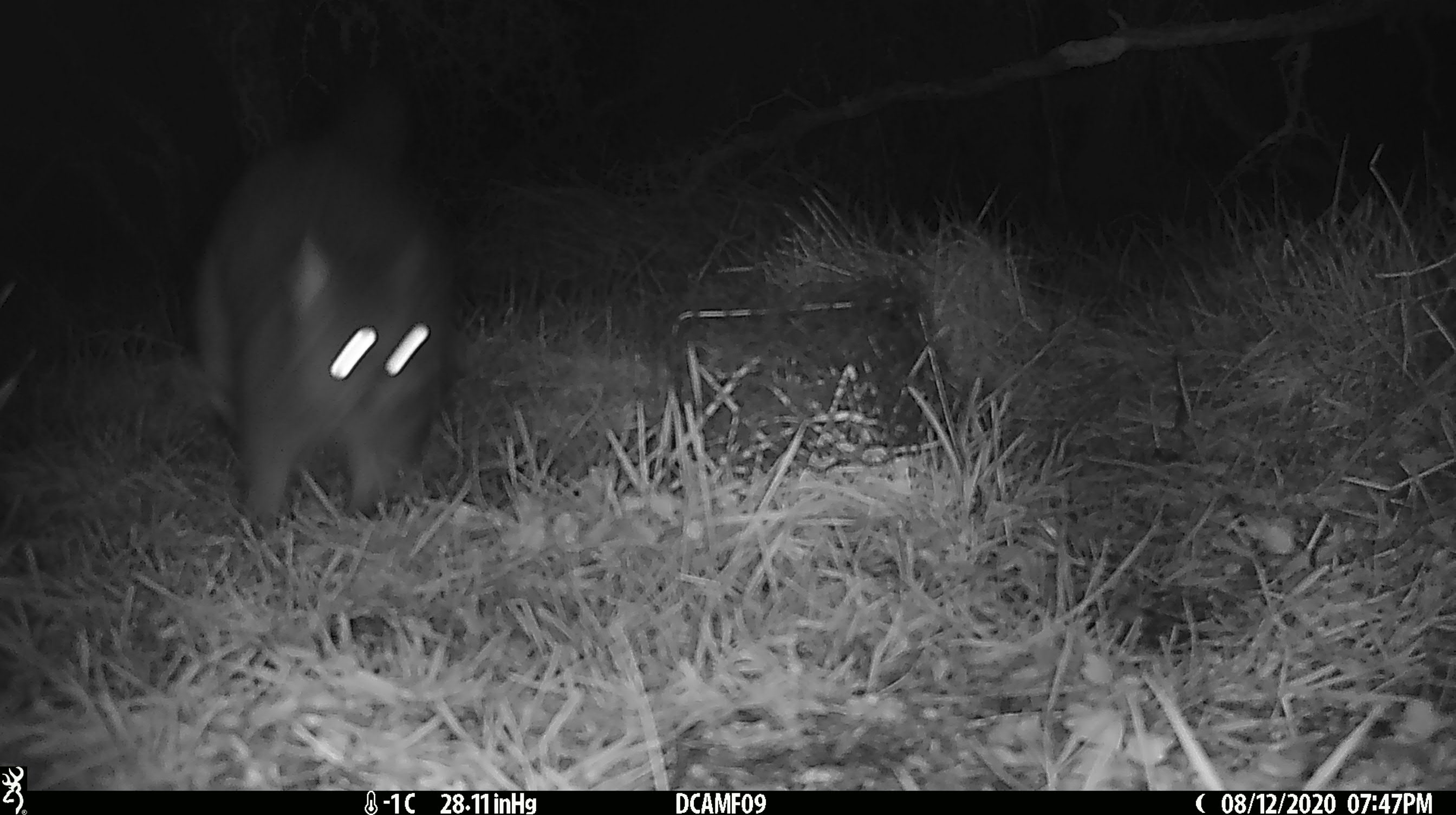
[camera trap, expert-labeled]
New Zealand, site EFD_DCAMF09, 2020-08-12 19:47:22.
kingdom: Animalia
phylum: Chordata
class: Mammalia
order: Diprotodontia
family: Phalangeridae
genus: Trichosurus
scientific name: Trichosurus vulpecula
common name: common brushtail possum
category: possum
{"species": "possum (common brushtail possum) (Trichosurus vulpecula)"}